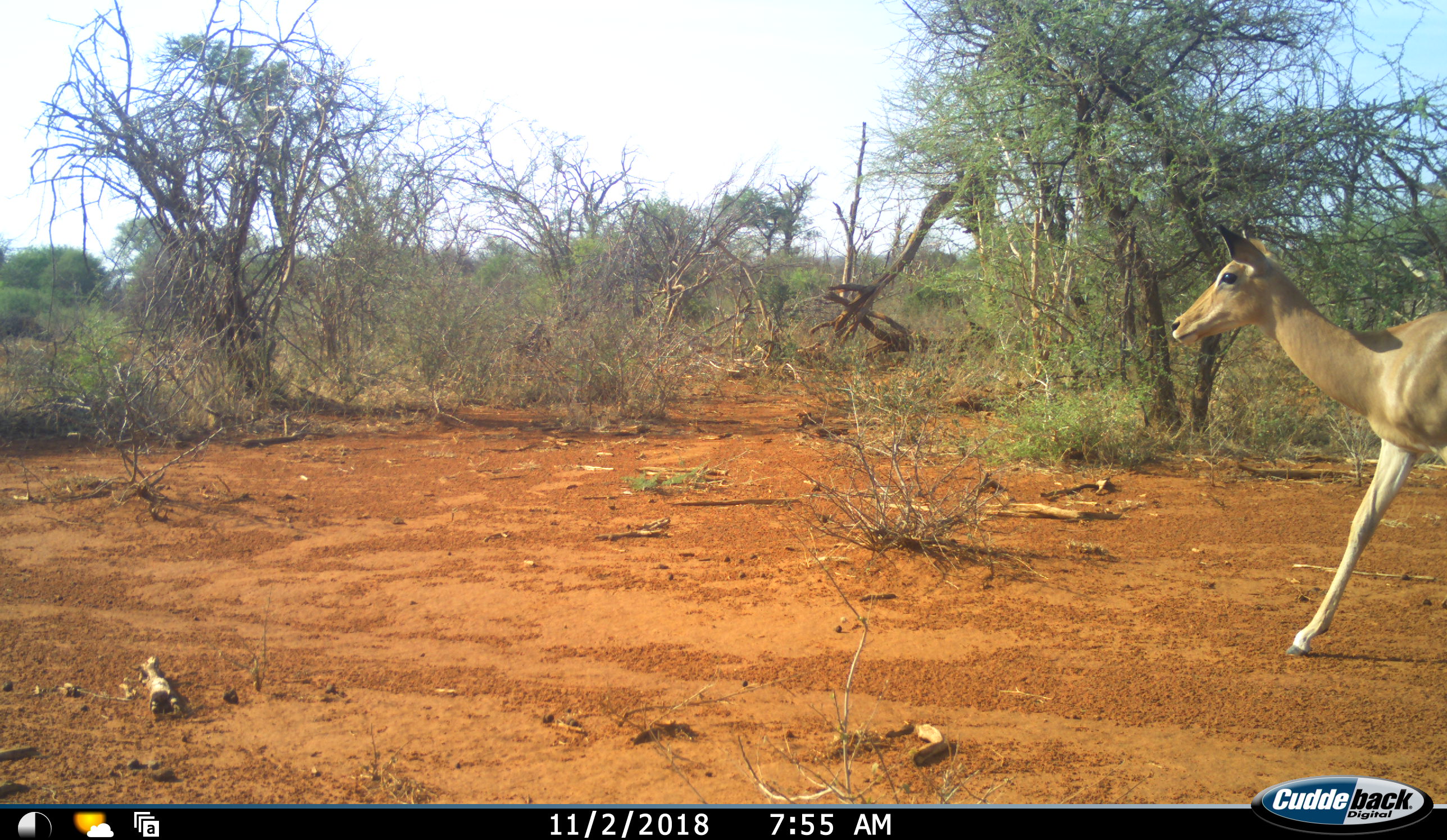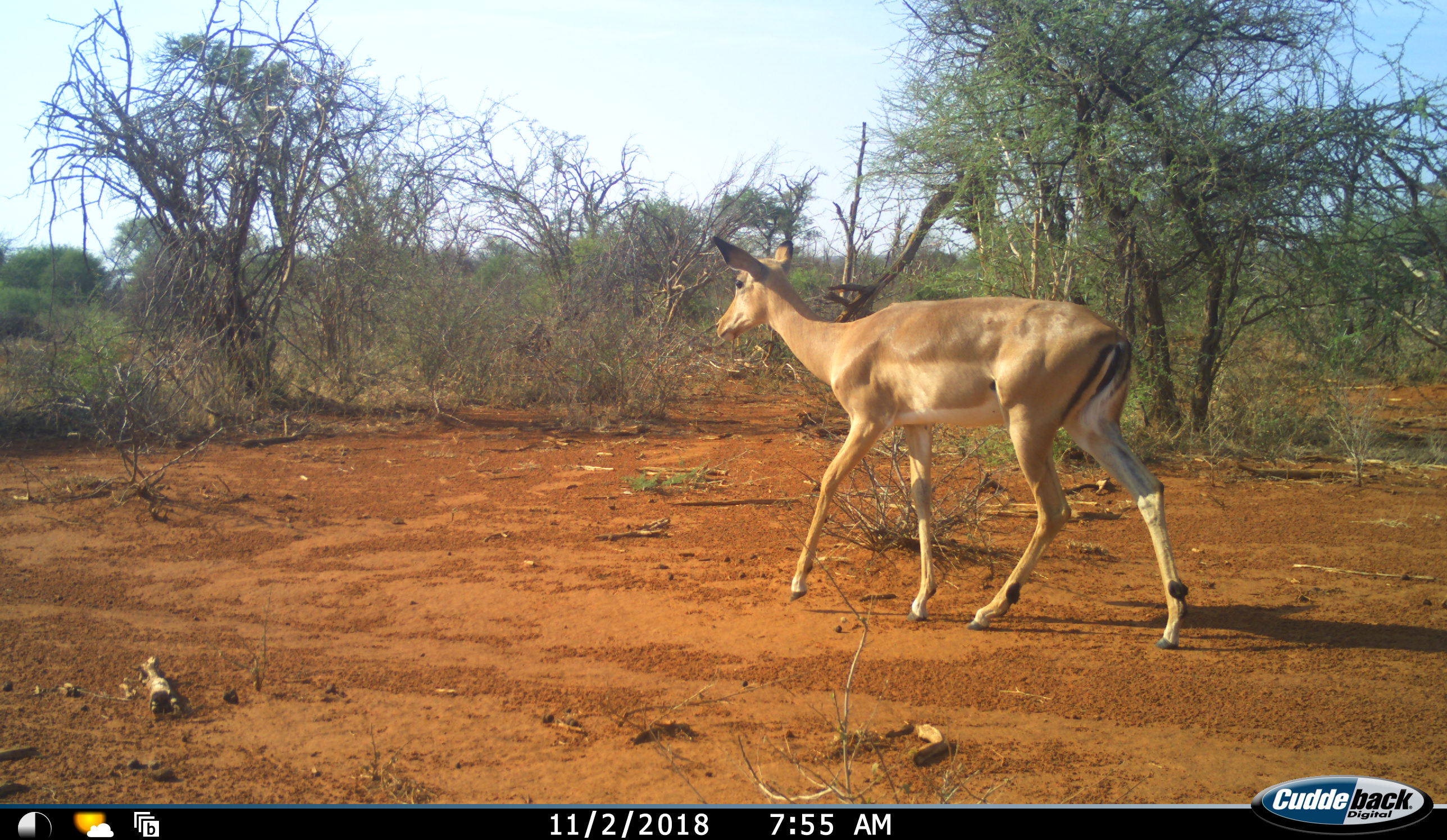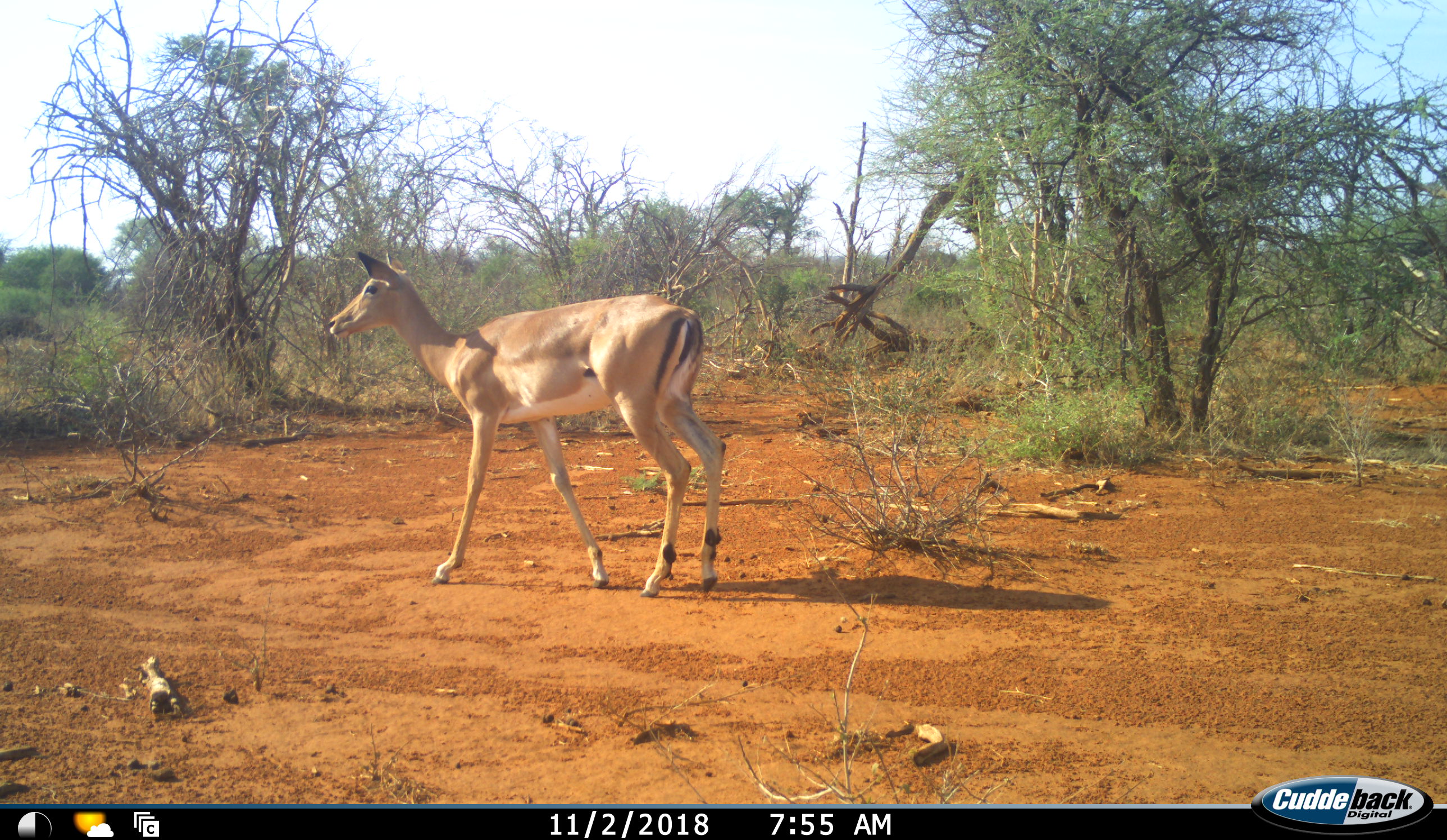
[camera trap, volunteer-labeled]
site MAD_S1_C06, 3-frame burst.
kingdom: Animalia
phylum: Chordata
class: Mammalia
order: Artiodactyla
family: Bovidae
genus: Aepyceros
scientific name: Aepyceros melampus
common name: impala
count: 1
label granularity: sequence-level